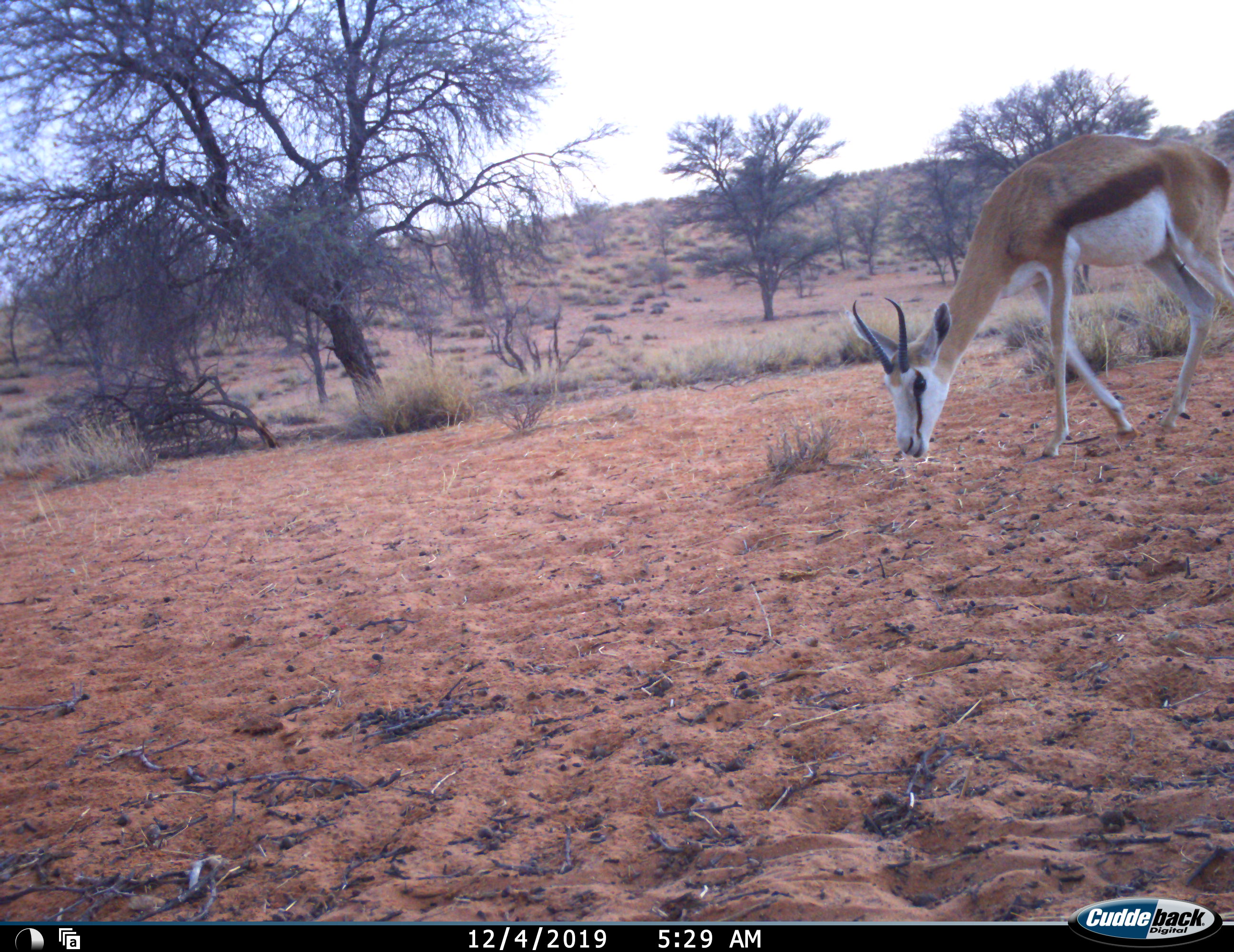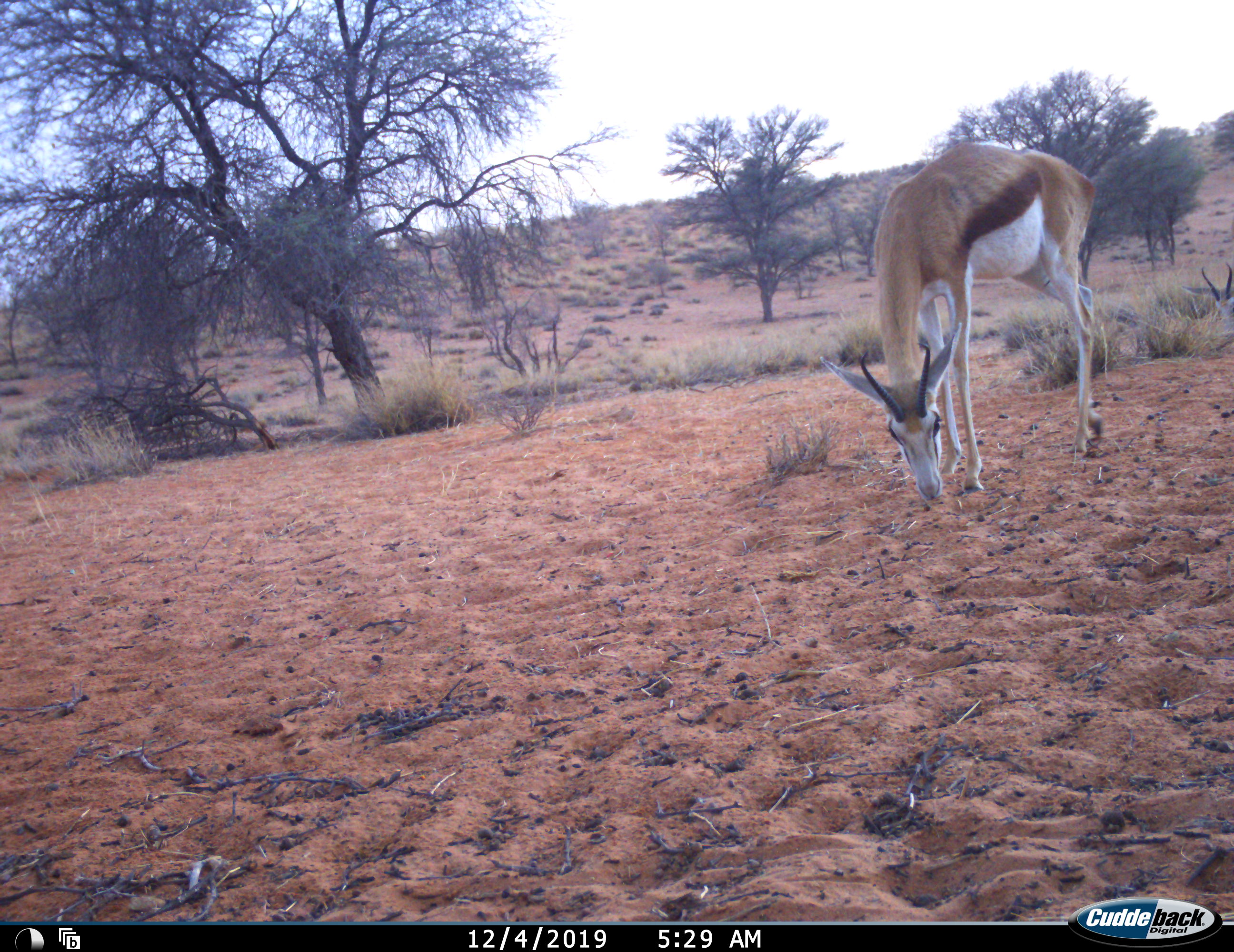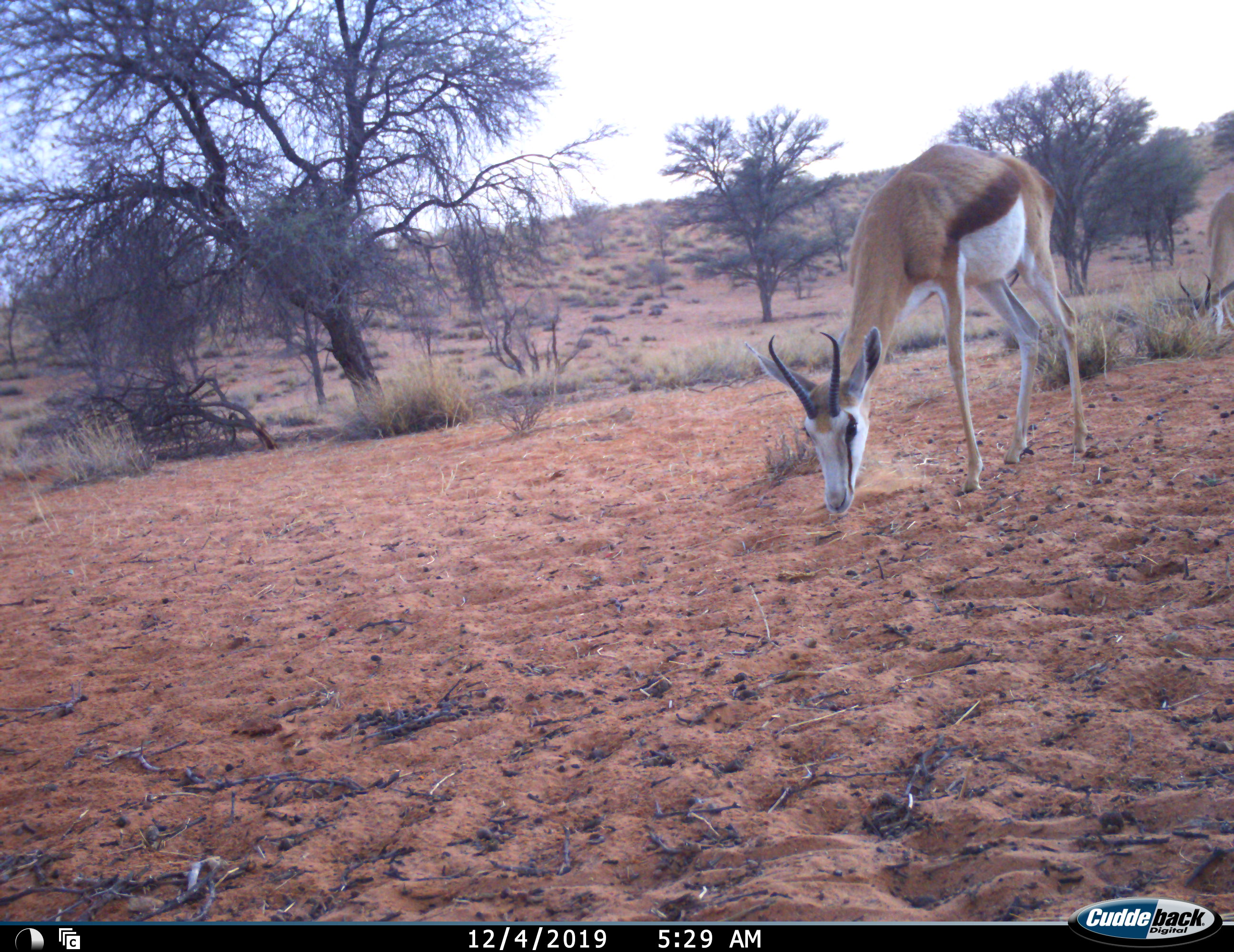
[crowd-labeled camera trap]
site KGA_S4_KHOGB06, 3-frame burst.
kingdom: Animalia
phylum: Chordata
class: Mammalia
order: Artiodactyla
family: Bovidae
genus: Antidorcas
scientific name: Antidorcas marsupialis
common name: springbok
Springbok (Antidorcas marsupialis), count 2. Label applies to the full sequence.